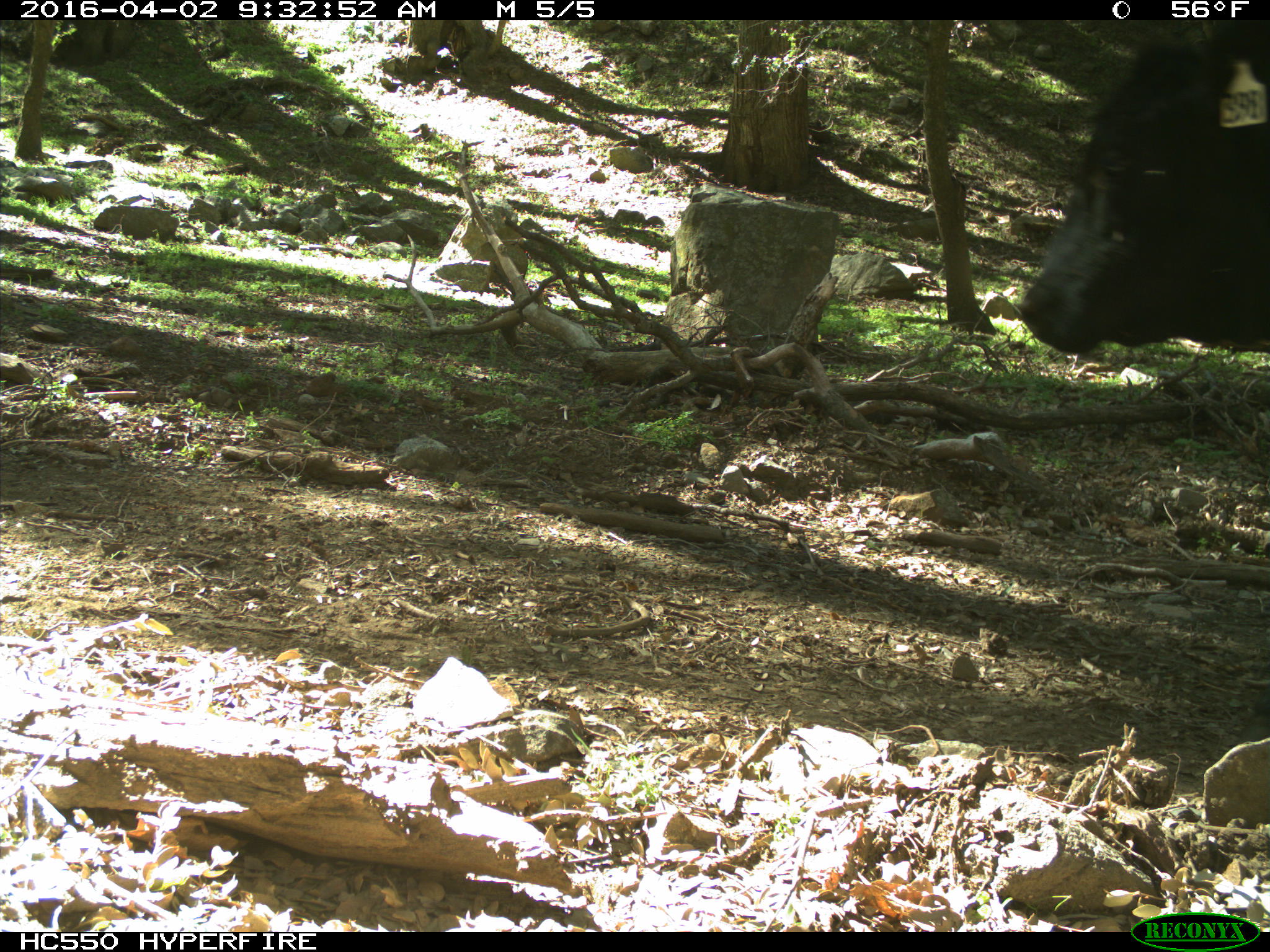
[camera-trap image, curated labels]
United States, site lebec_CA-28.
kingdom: Animalia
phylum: Chordata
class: Mammalia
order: Artiodactyla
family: Bovidae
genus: Bos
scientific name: Bos taurus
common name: domestic cow